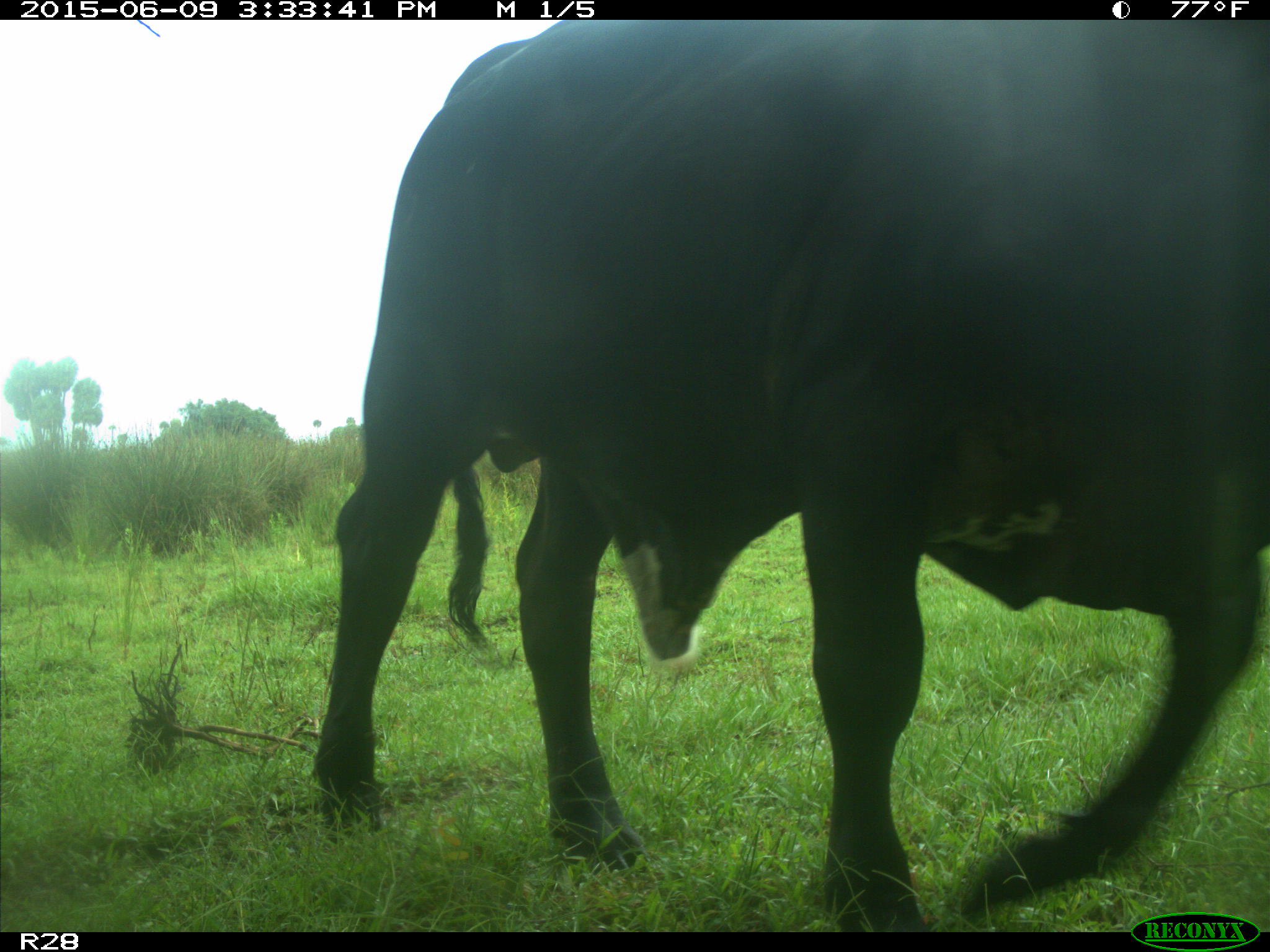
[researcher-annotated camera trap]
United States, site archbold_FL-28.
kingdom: Animalia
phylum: Chordata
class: Mammalia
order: Artiodactyla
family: Bovidae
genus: Bos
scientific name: Bos taurus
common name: domestic cow